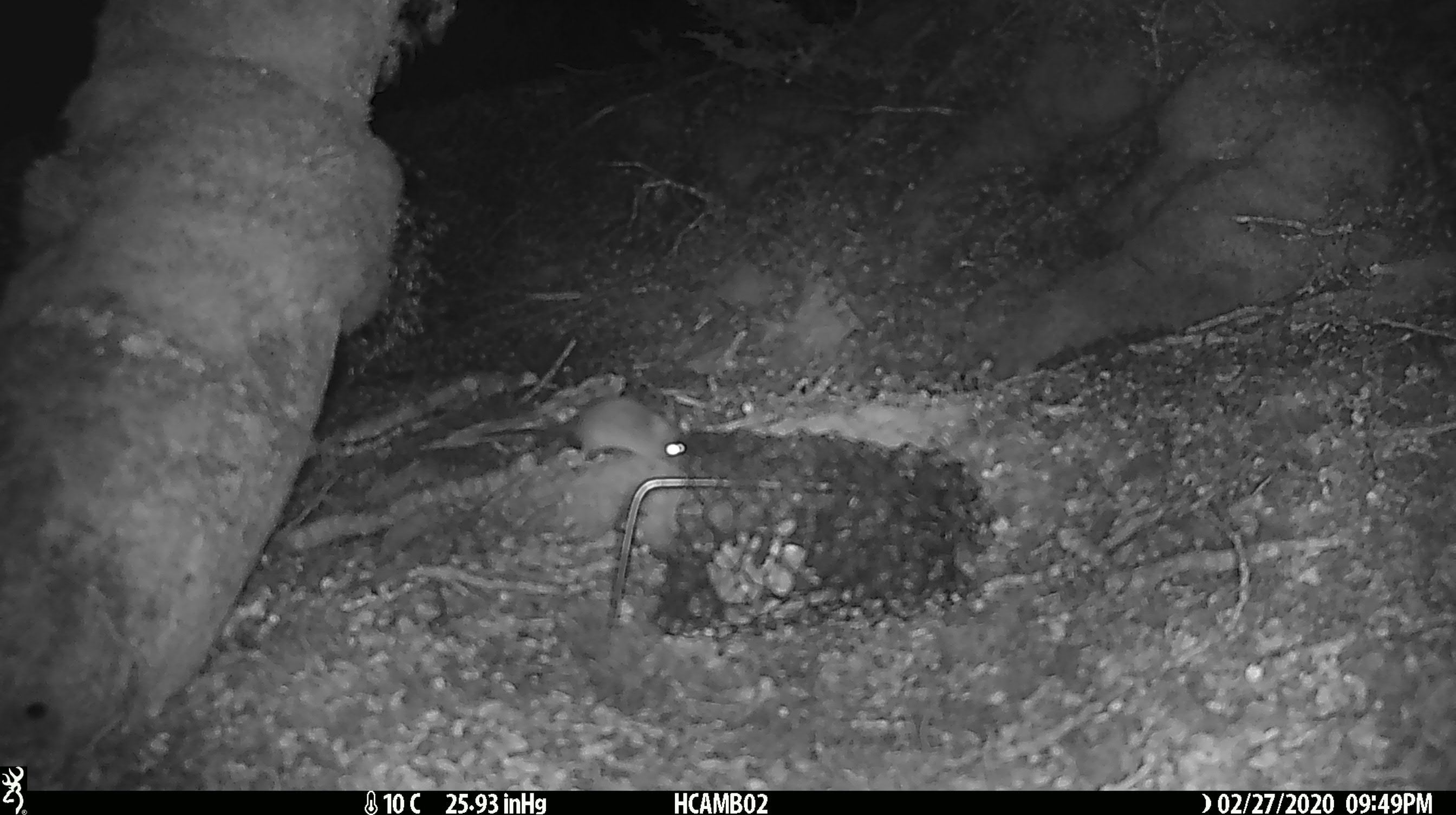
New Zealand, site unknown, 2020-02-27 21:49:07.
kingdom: Animalia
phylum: Chordata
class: Mammalia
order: Rodentia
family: Muridae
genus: Mus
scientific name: Mus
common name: mouse